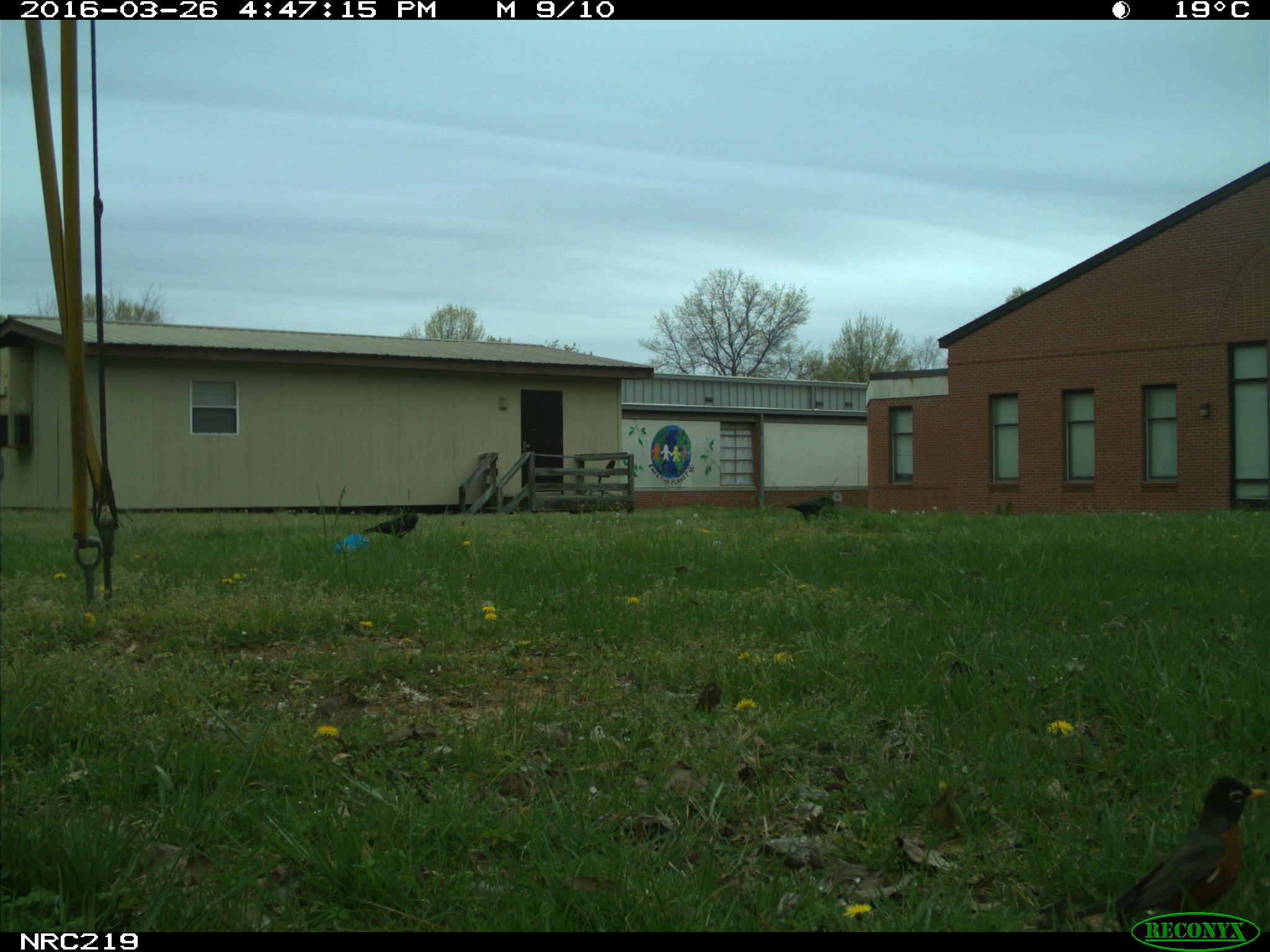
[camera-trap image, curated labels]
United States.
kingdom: Animalia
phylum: Chordata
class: Aves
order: Passeriformes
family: Corvidae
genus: Corvus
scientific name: Corvus brachyrhynchos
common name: american crow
American Crow (Corvus brachyrhynchos).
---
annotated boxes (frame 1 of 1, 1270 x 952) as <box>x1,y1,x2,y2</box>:
American Crow: <box>1098,755,1270,933</box>; <box>345,493,437,547</box>; <box>687,662,730,726</box>; <box>783,492,845,528</box>